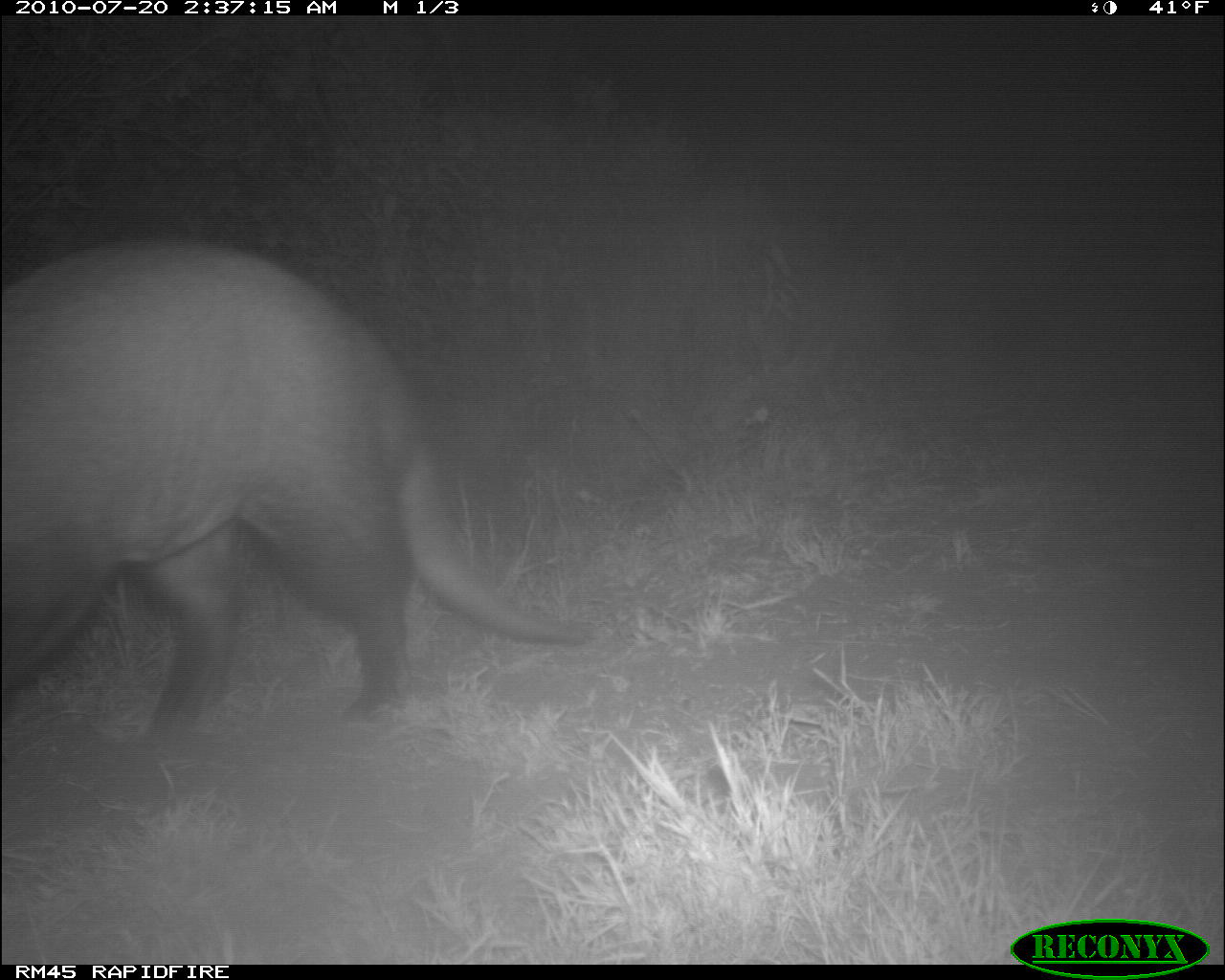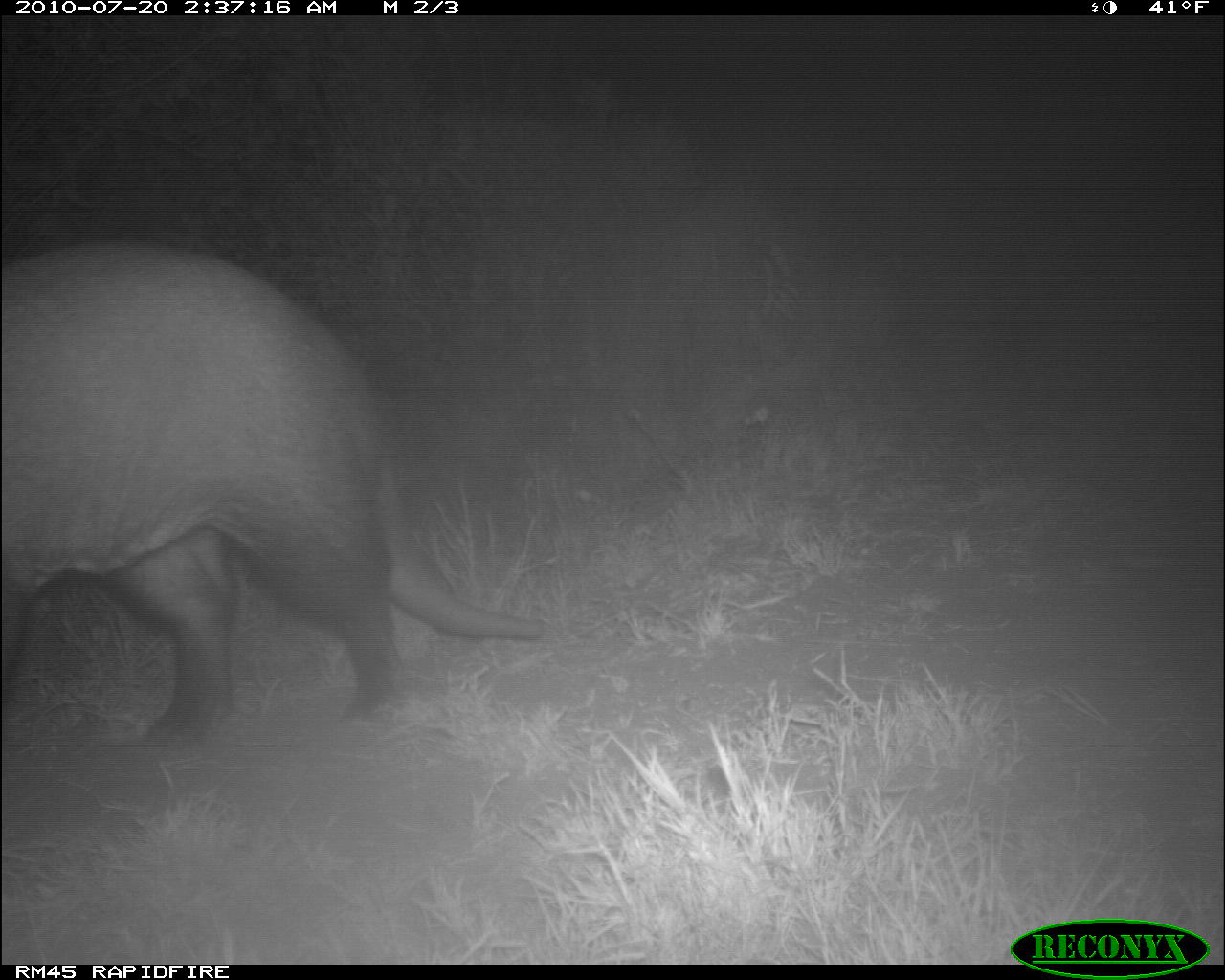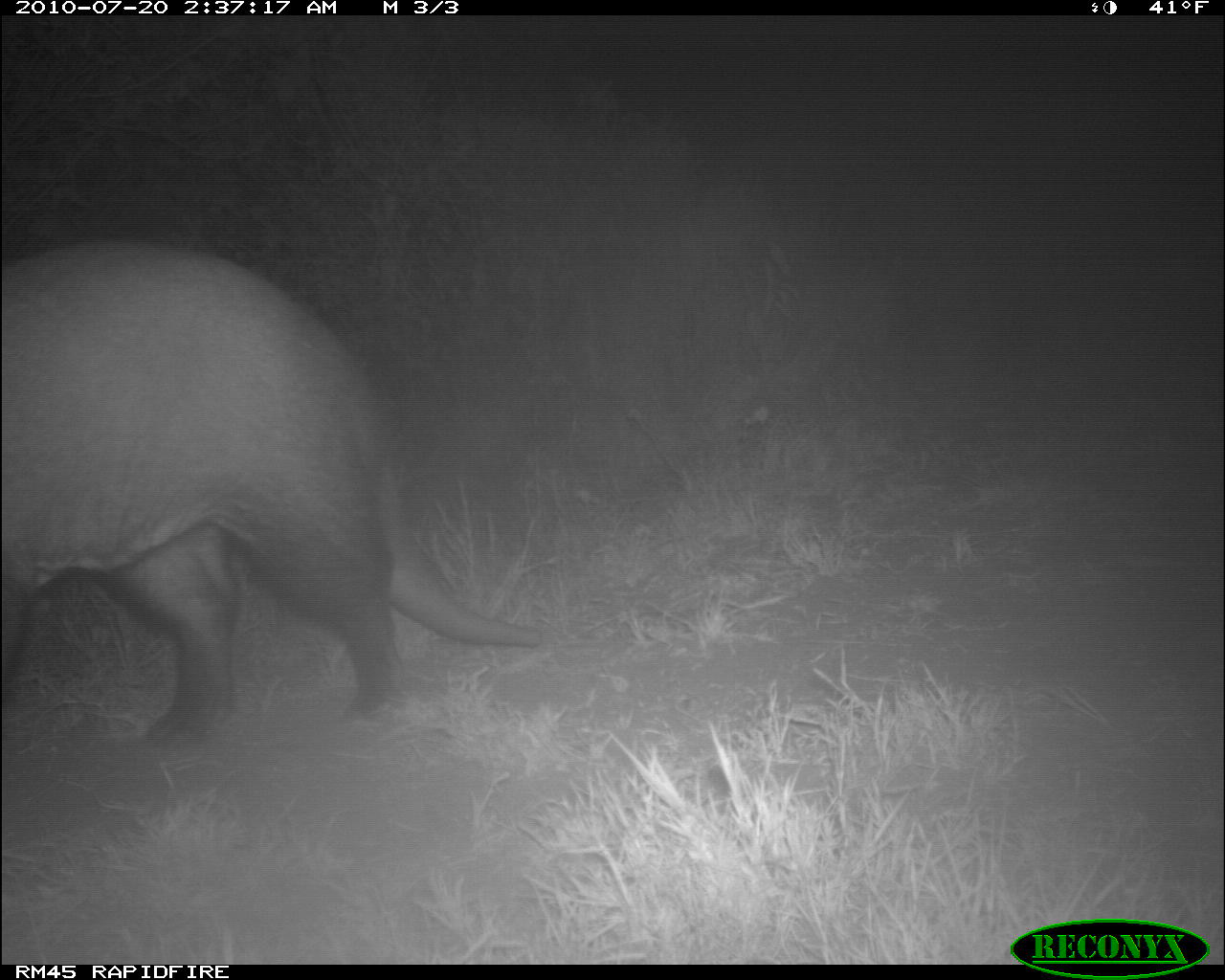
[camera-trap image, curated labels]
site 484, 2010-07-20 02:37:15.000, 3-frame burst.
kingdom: Animalia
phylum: Chordata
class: Mammalia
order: Tubulidentata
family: Orycteropodidae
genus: Orycteropus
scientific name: Orycteropus afer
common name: aardvark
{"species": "Orycteropus afer (aardvark)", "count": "1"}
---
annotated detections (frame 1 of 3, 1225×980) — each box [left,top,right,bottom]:
orycteropus afer: [0,237,586,746]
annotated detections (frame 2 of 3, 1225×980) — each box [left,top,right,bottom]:
orycteropus afer: [0,235,545,749]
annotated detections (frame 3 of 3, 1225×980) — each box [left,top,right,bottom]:
orycteropus afer: [3,238,540,743]